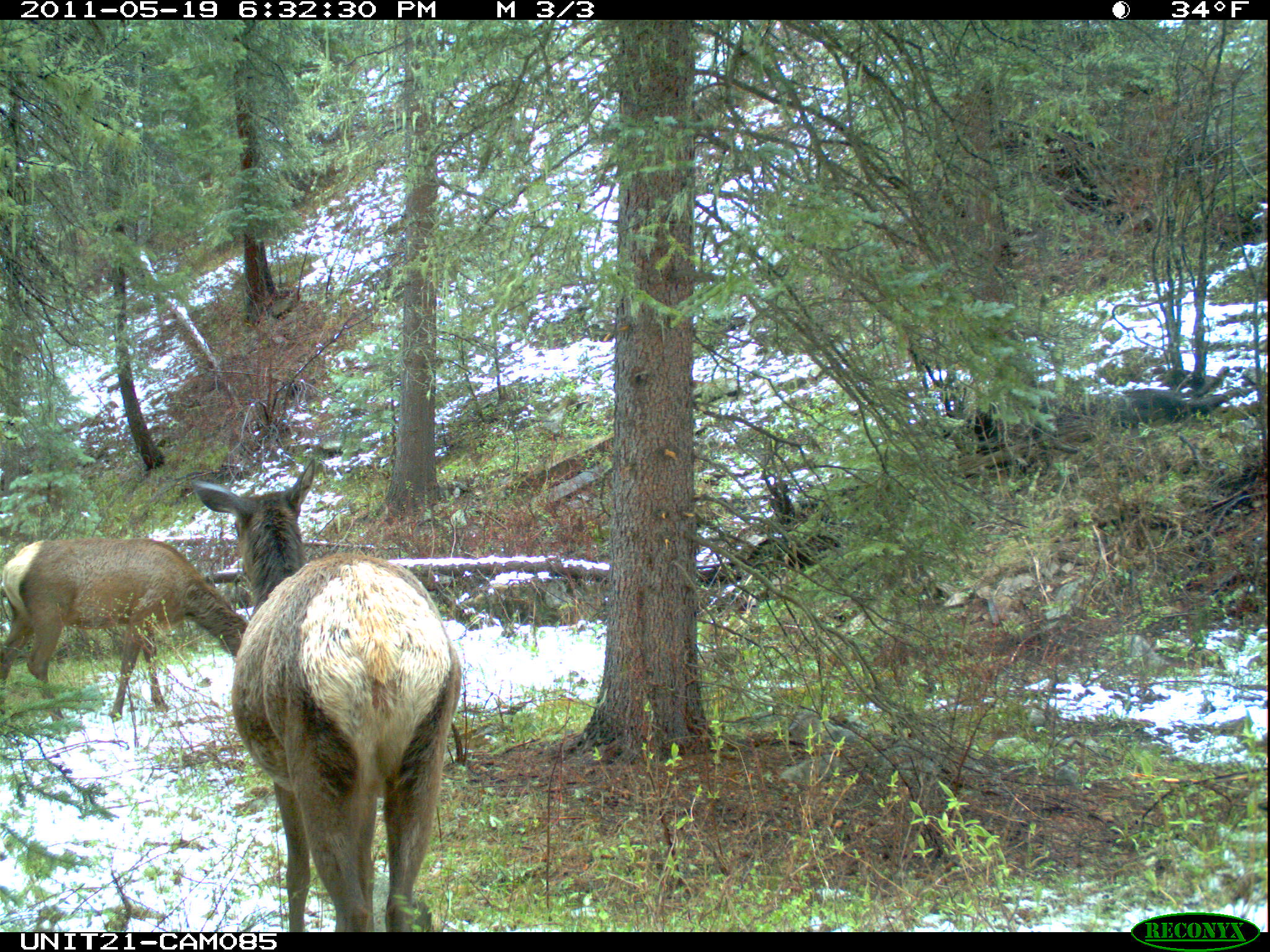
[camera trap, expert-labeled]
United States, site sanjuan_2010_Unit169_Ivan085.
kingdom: Animalia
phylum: Chordata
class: Mammalia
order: Artiodactyla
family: Cervidae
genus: Cervus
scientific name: Cervus elaphus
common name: red deer